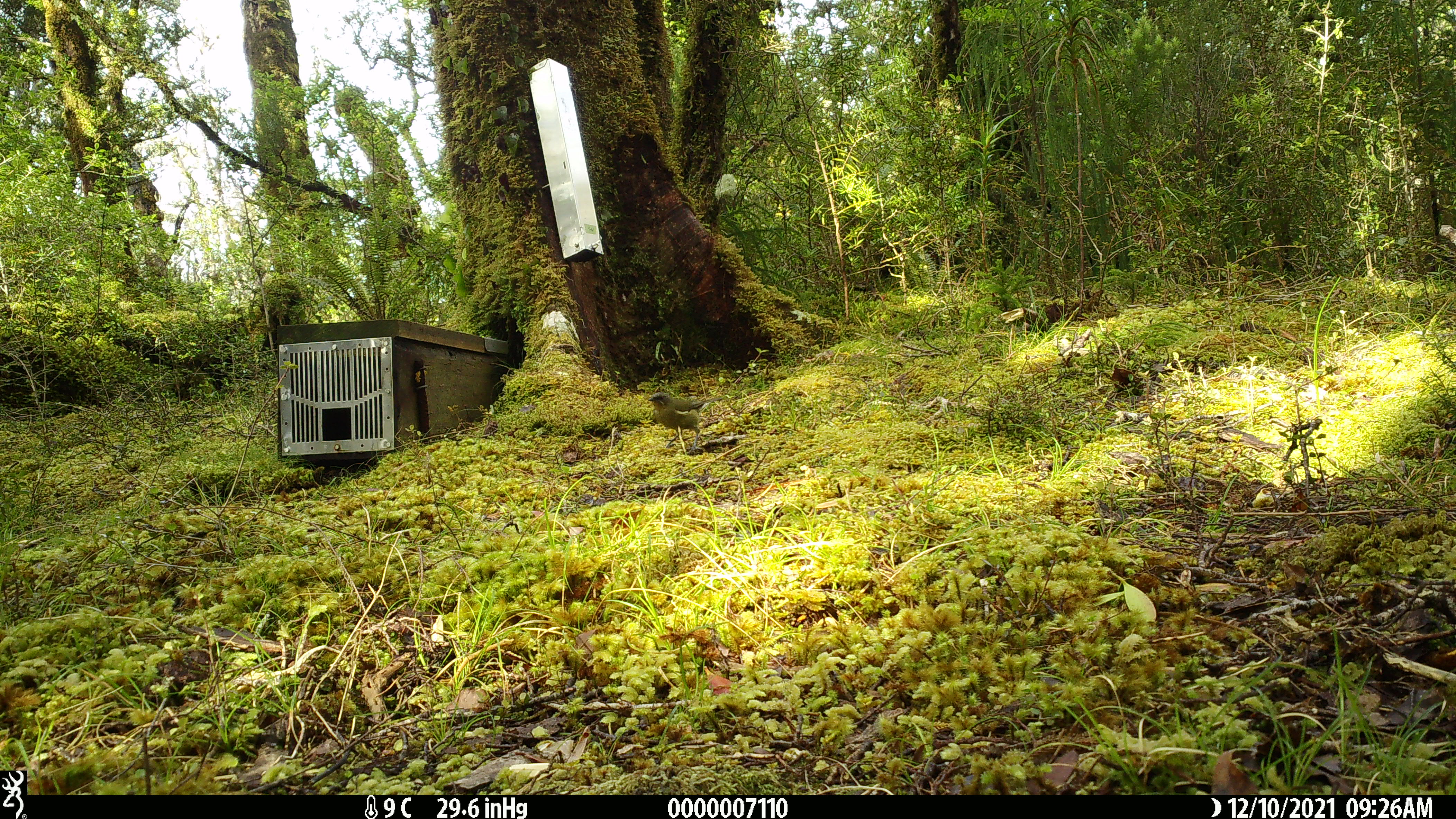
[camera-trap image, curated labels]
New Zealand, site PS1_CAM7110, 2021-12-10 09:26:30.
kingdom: Animalia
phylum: Chordata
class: Aves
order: Passeriformes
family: Meliphagidae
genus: Anthornis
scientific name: Anthornis melanura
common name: new zealand bellbird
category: bellbird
Bellbird (new zealand bellbird) (Anthornis melanura).